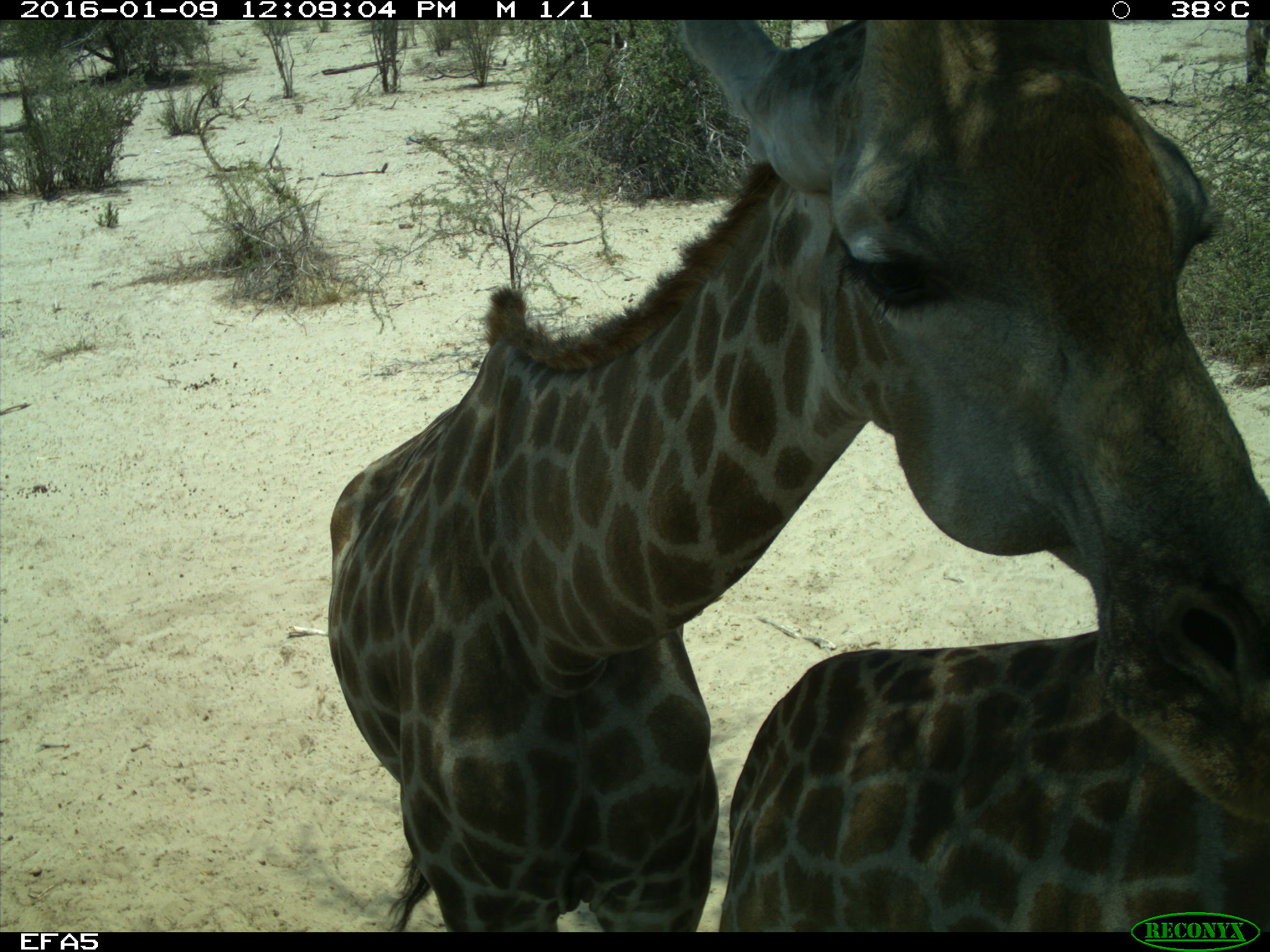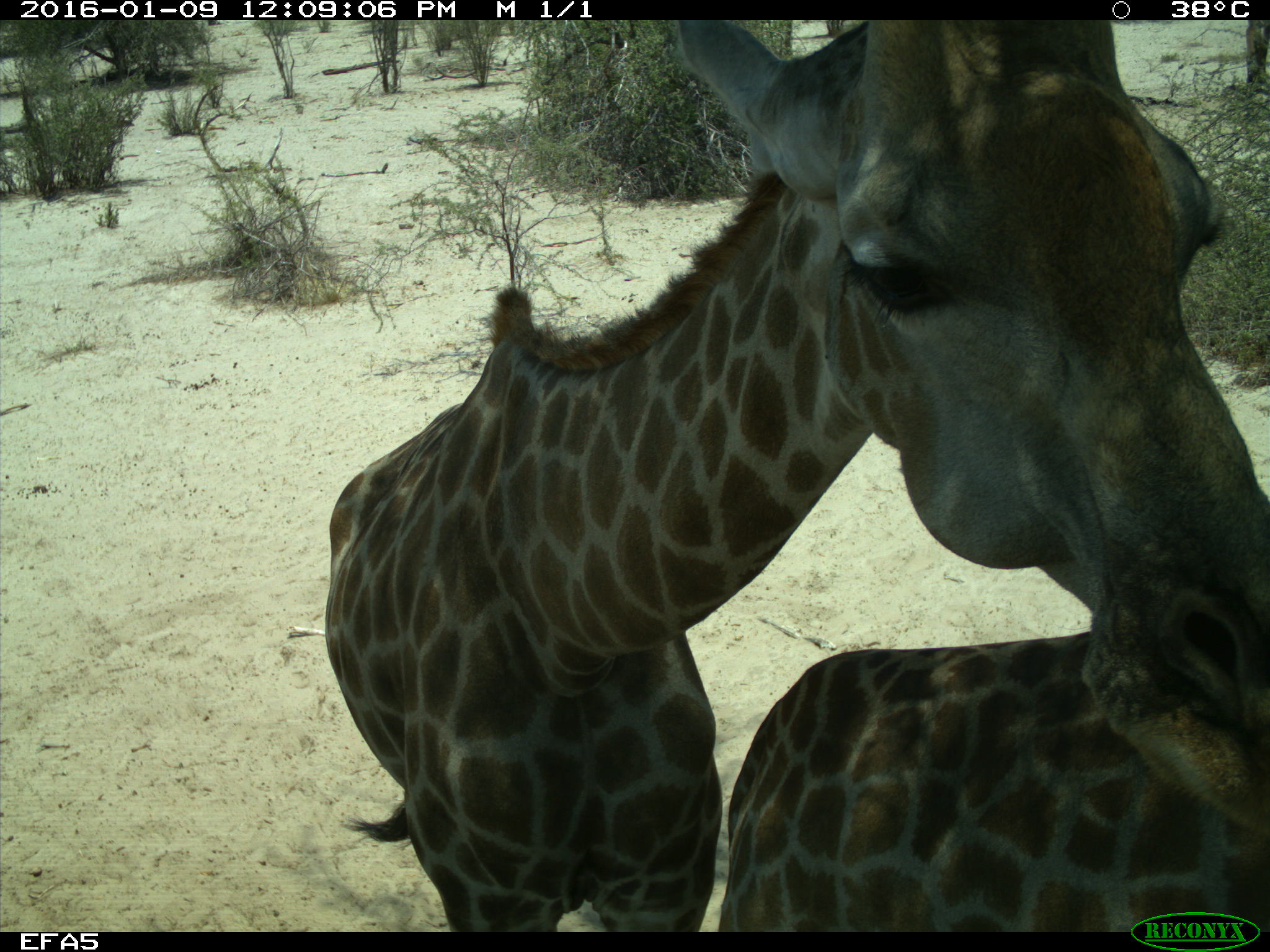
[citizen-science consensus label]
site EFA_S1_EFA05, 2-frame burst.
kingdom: Animalia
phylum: Chordata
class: Mammalia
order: Artiodactyla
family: Giraffidae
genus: Giraffa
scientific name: Giraffa camelopardalis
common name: giraffe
Giraffe (Giraffa camelopardalis), count 2. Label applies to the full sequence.